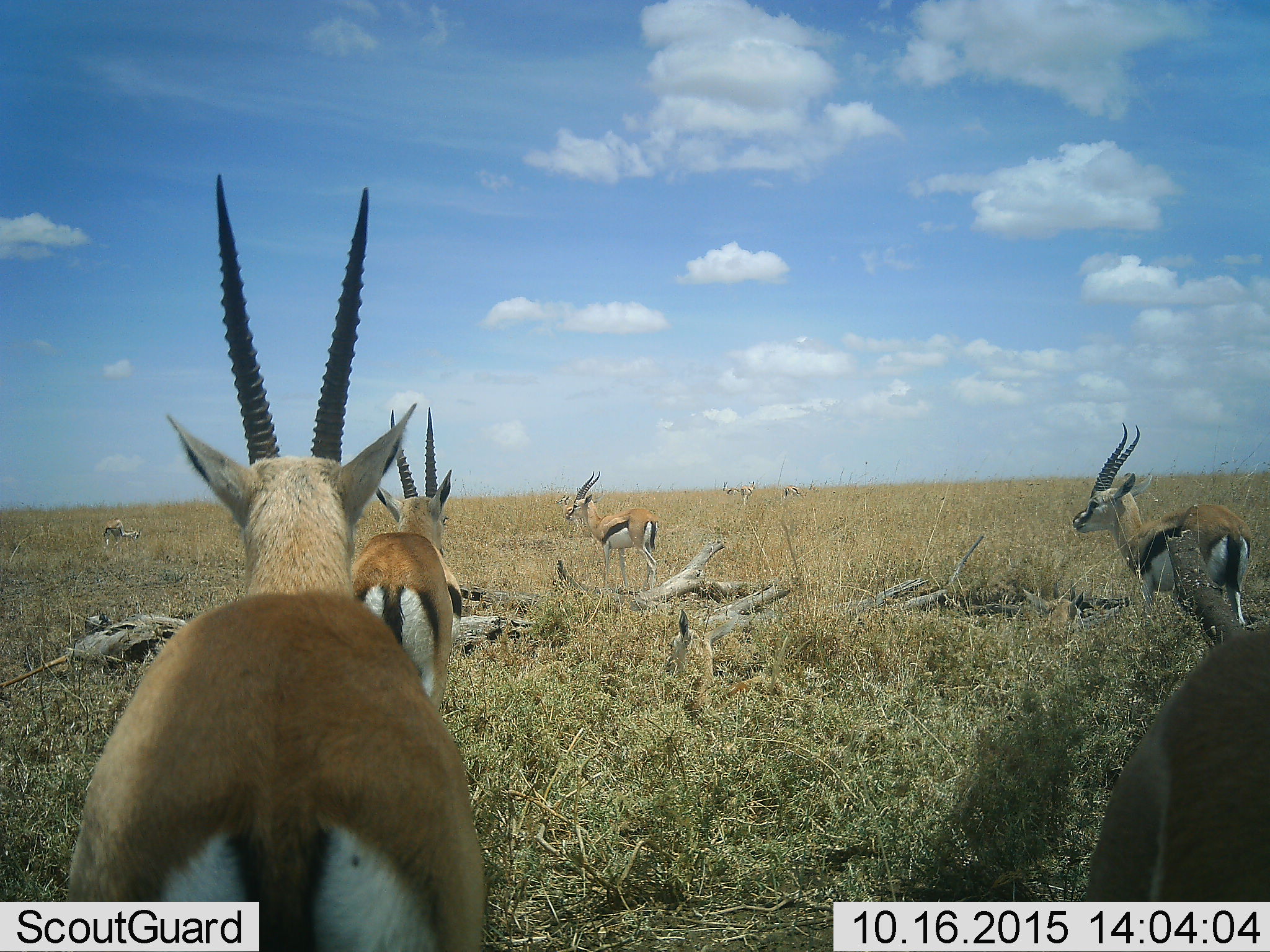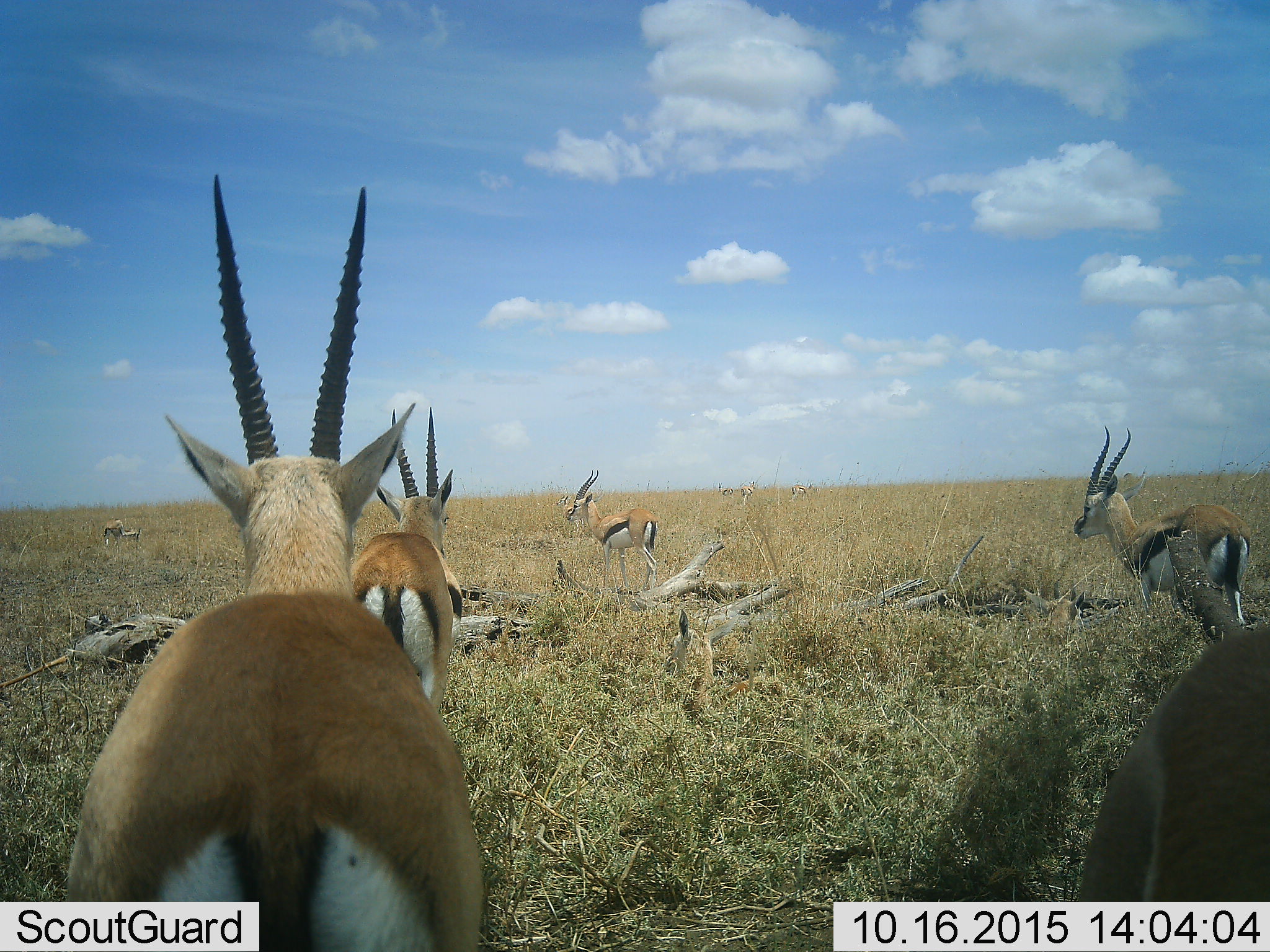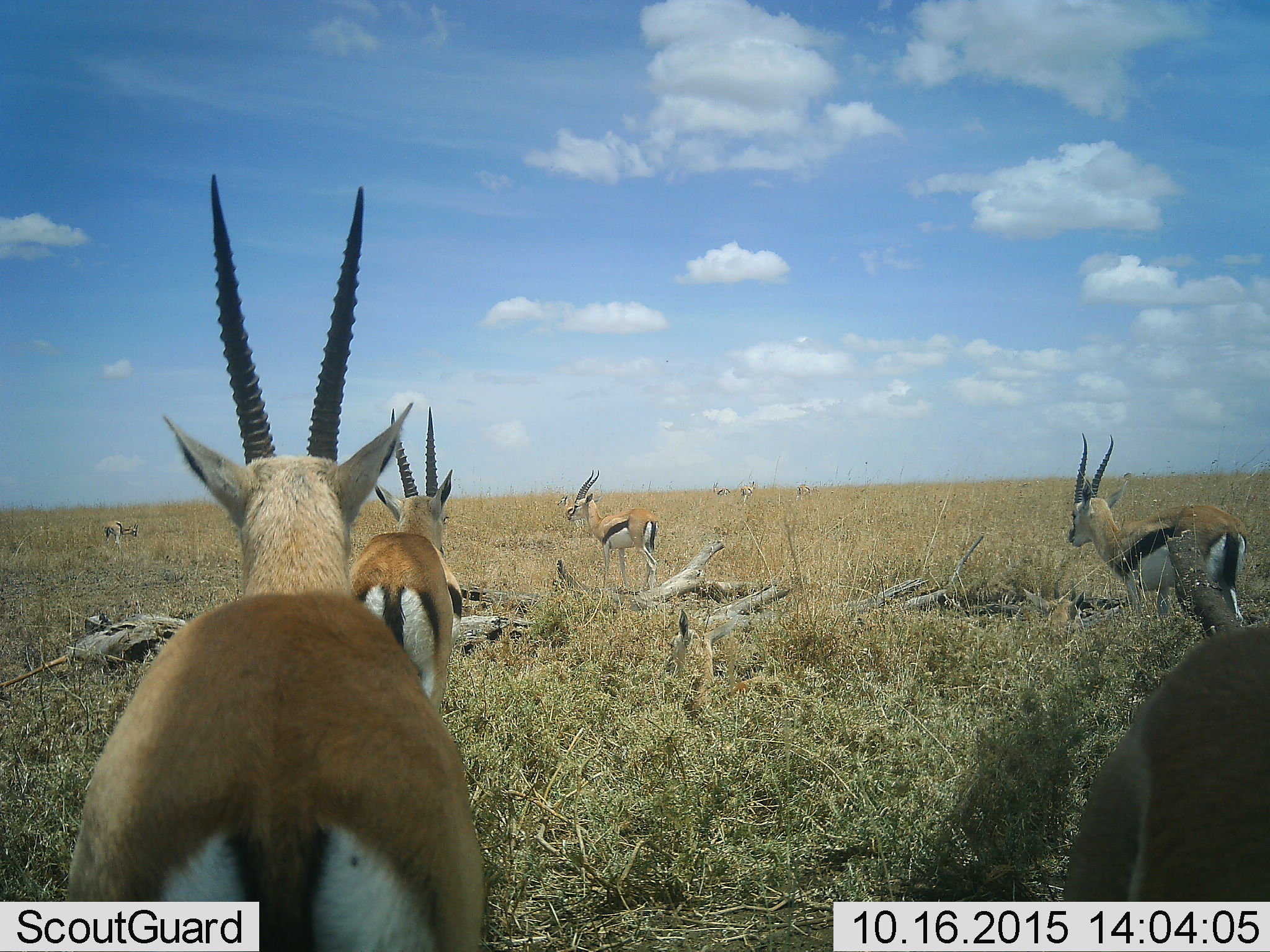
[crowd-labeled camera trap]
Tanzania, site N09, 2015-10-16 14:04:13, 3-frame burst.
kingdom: Animalia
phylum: Chordata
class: Mammalia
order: Artiodactyla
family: Bovidae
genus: Eudorcas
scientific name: Eudorcas thomsonii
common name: thomson's gazelle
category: gazellethomsons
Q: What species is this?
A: Gazellethomsons (thomson's gazelle) (Eudorcas thomsonii).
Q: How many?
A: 9.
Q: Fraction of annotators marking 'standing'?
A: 100%.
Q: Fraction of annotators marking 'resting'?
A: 0%.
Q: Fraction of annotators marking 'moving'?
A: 14%.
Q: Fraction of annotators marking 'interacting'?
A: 0%.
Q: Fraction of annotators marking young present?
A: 29%.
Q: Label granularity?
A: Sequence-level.